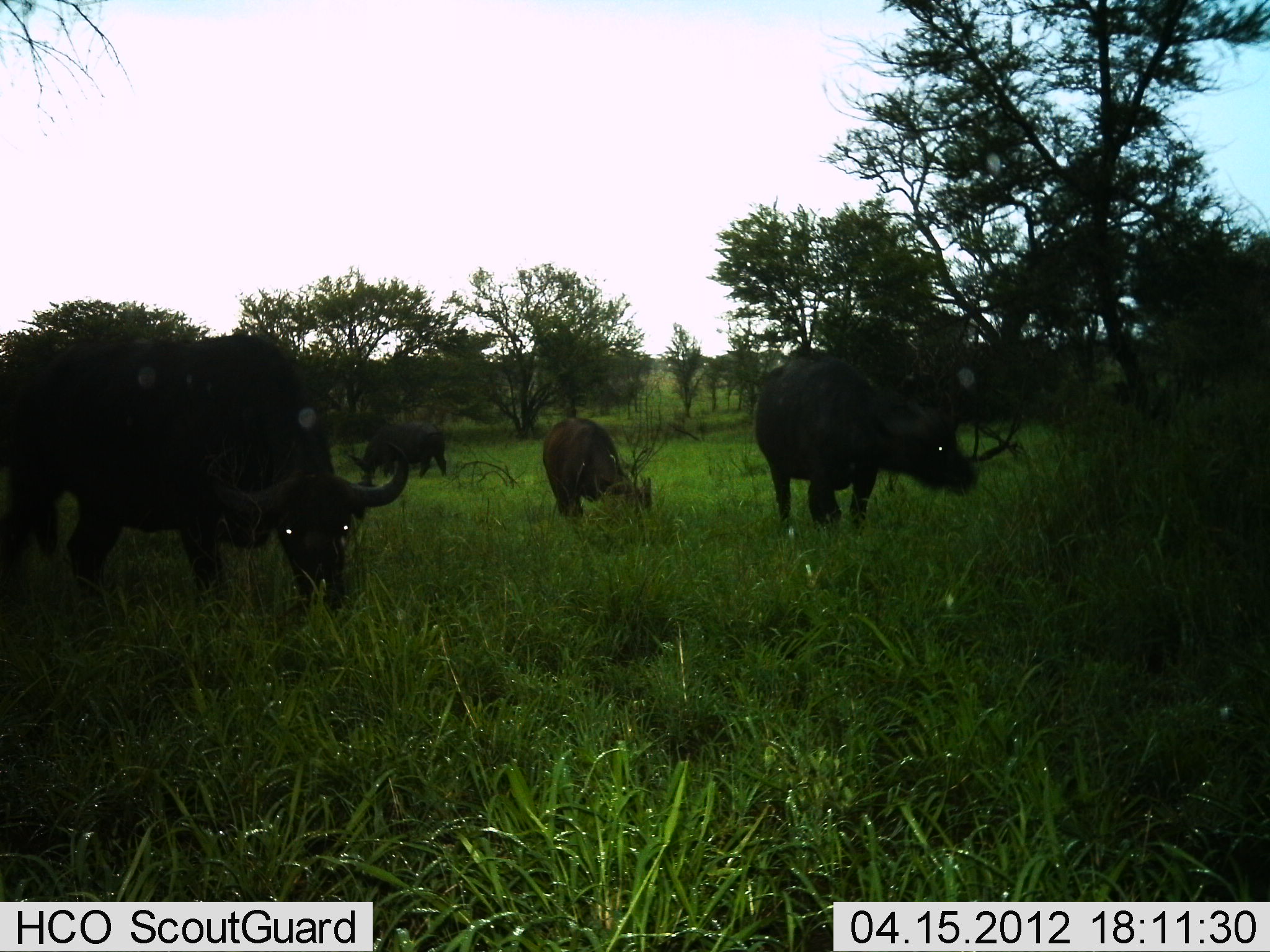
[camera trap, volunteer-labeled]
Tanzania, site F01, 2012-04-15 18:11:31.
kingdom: Animalia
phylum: Chordata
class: Mammalia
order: Artiodactyla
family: Bovidae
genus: Syncerus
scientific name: Syncerus caffer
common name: cape buffalo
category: buffalo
Buffalo (cape buffalo) (Syncerus caffer), count 4. Behavior (volunteer vote fractions): standing 42%, resting 8%, moving 19%, interacting 0%. Young present (vote fraction): 23%. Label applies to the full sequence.